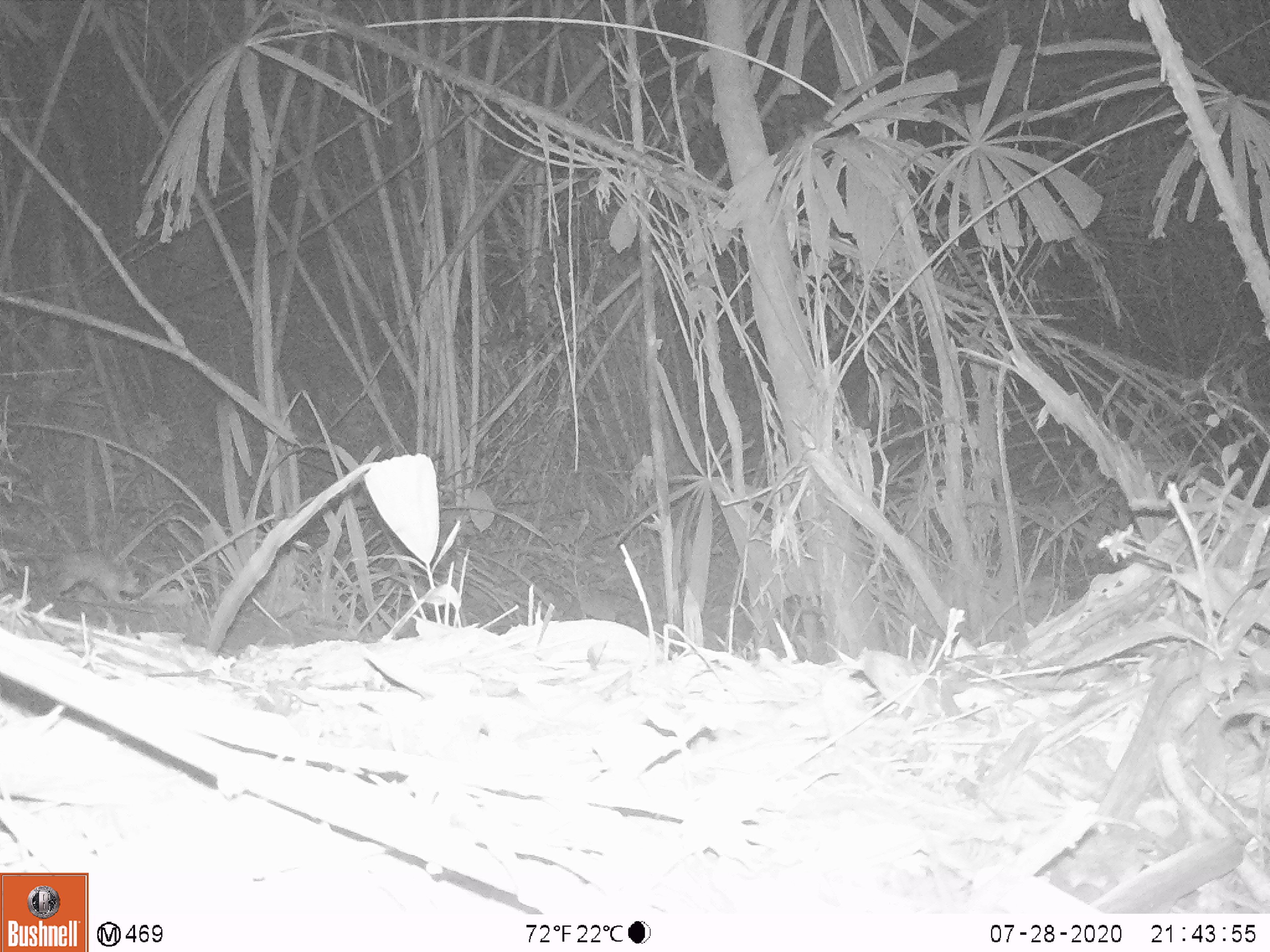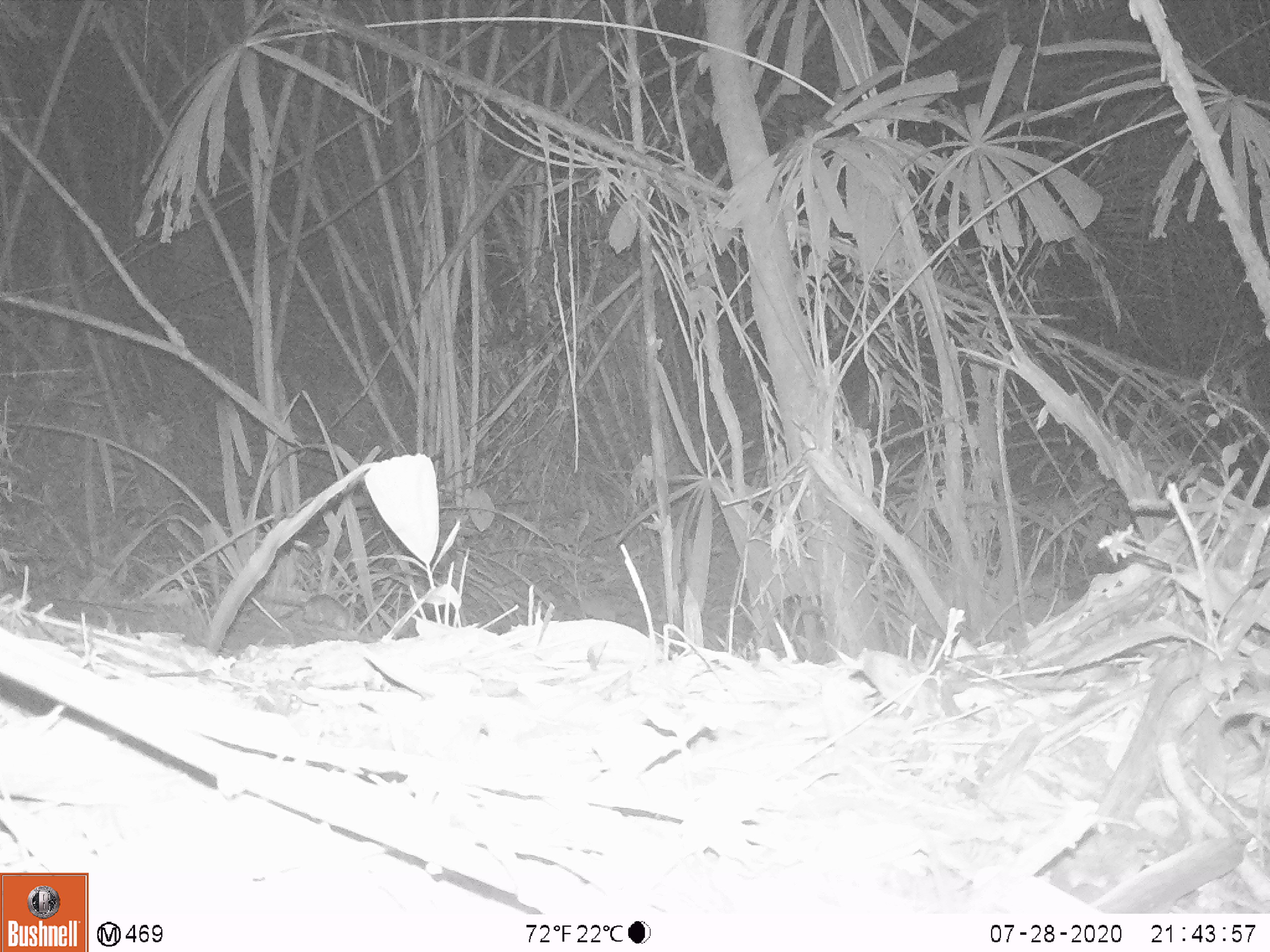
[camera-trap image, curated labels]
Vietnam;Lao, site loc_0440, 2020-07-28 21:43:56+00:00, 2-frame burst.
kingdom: Animalia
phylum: Chordata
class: Mammalia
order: Rodentia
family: Muridae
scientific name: Muridae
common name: old-world mice and rats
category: unidentified murid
Unidentified murid (old-world mice and rats) (Muridae). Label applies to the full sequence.